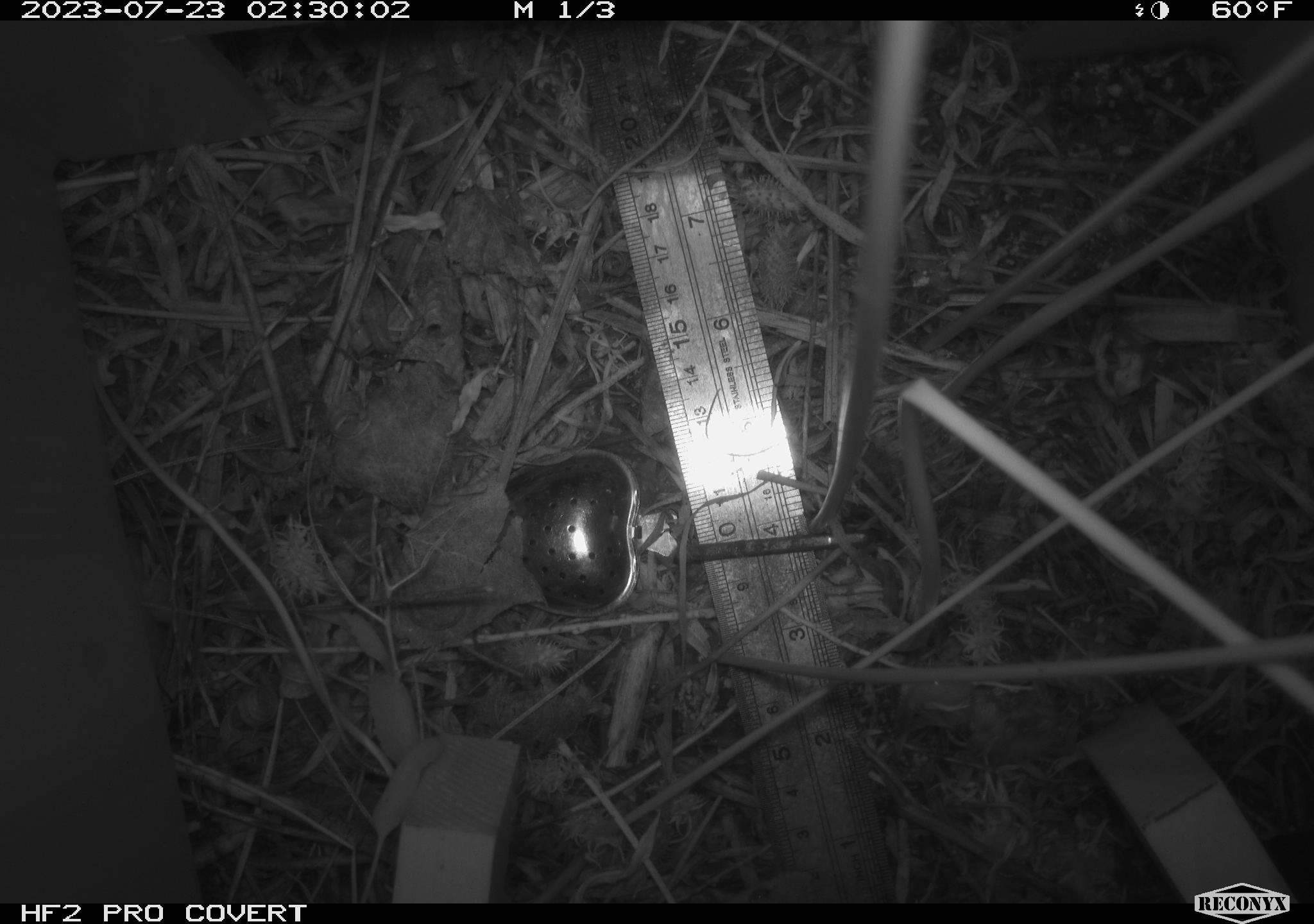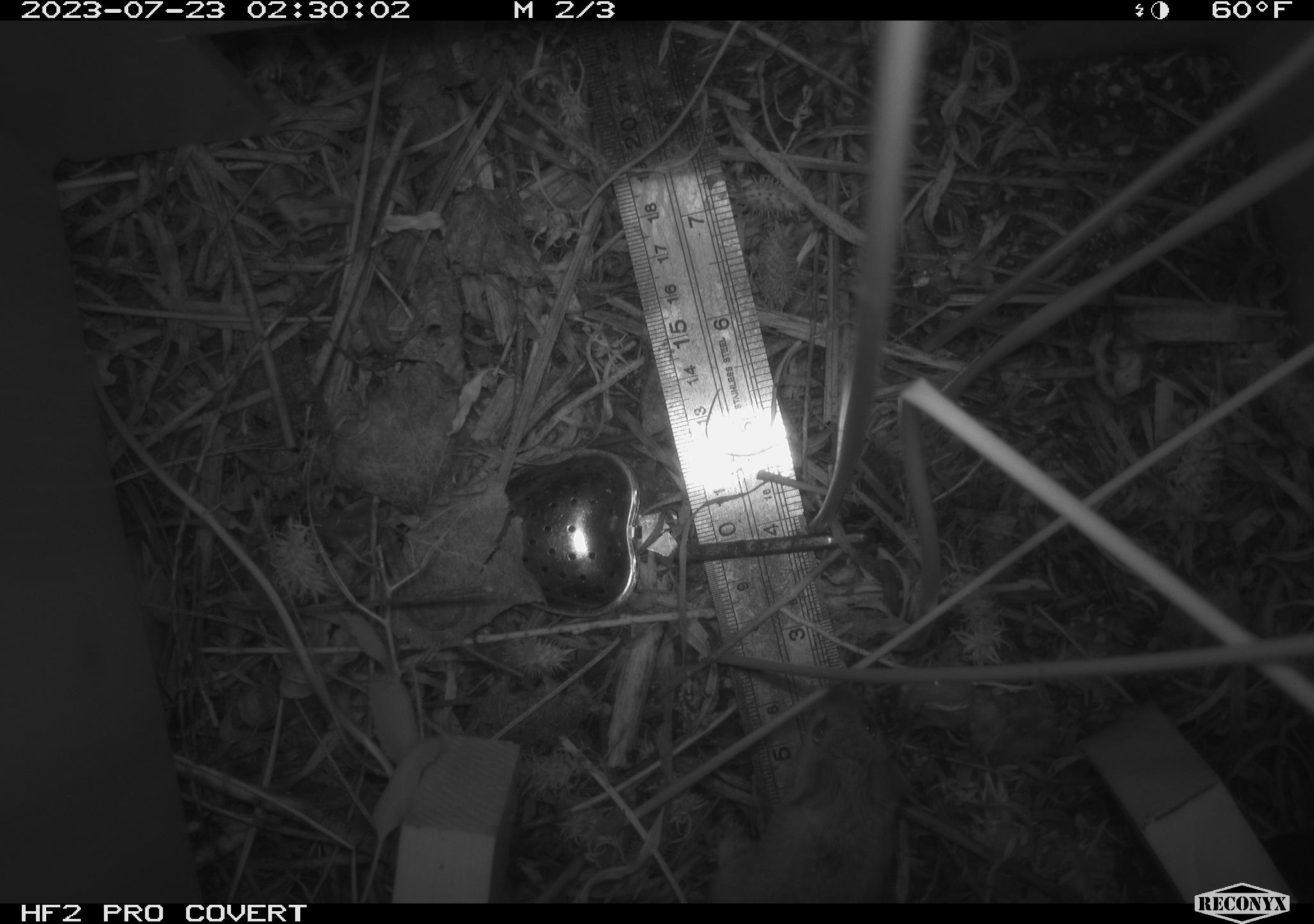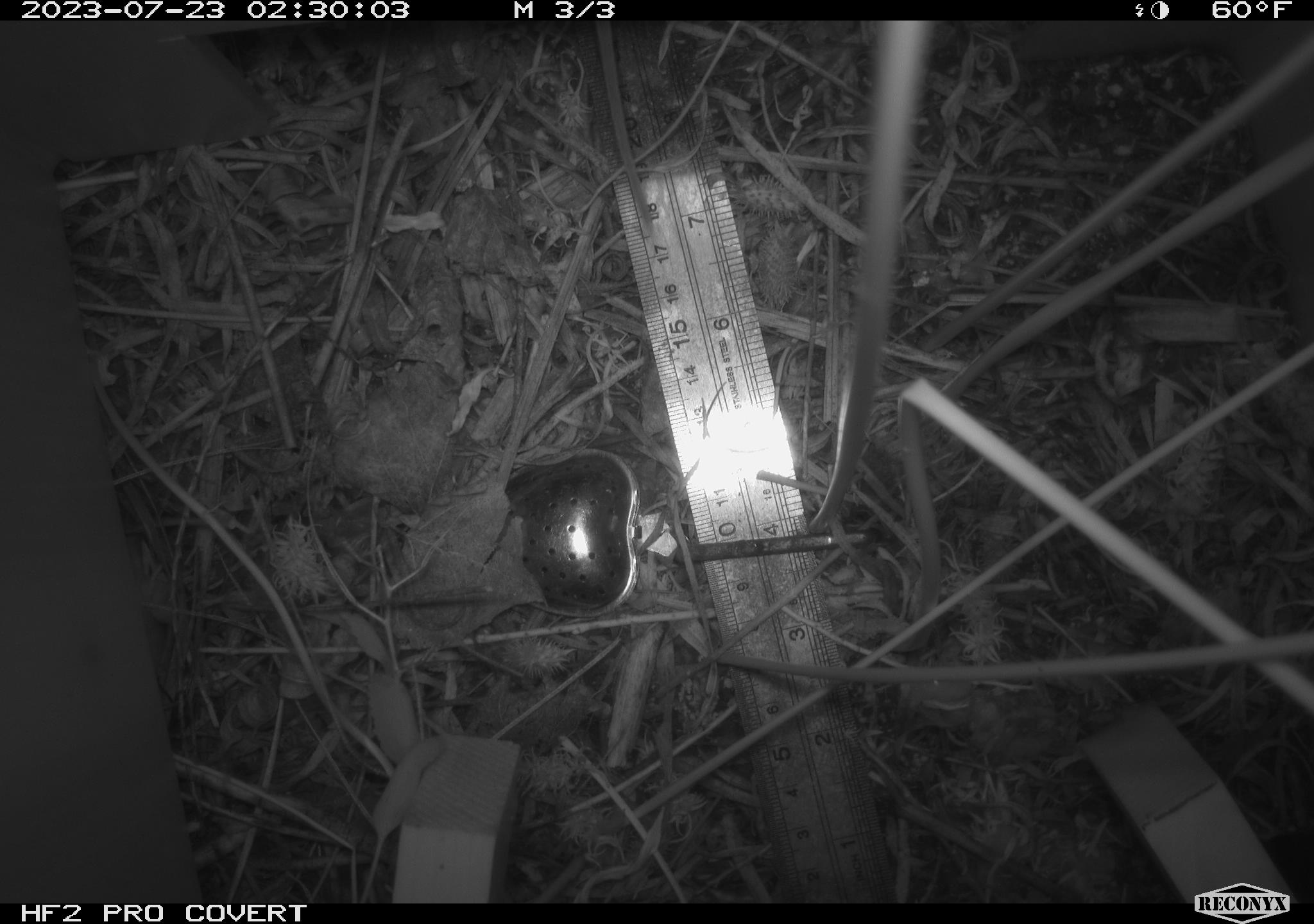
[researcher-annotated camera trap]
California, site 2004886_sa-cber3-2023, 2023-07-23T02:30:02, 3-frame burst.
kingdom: Animalia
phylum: Chordata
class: Mammalia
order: Rodentia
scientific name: Rodentia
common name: mouse species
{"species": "mouse species (Rodentia)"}